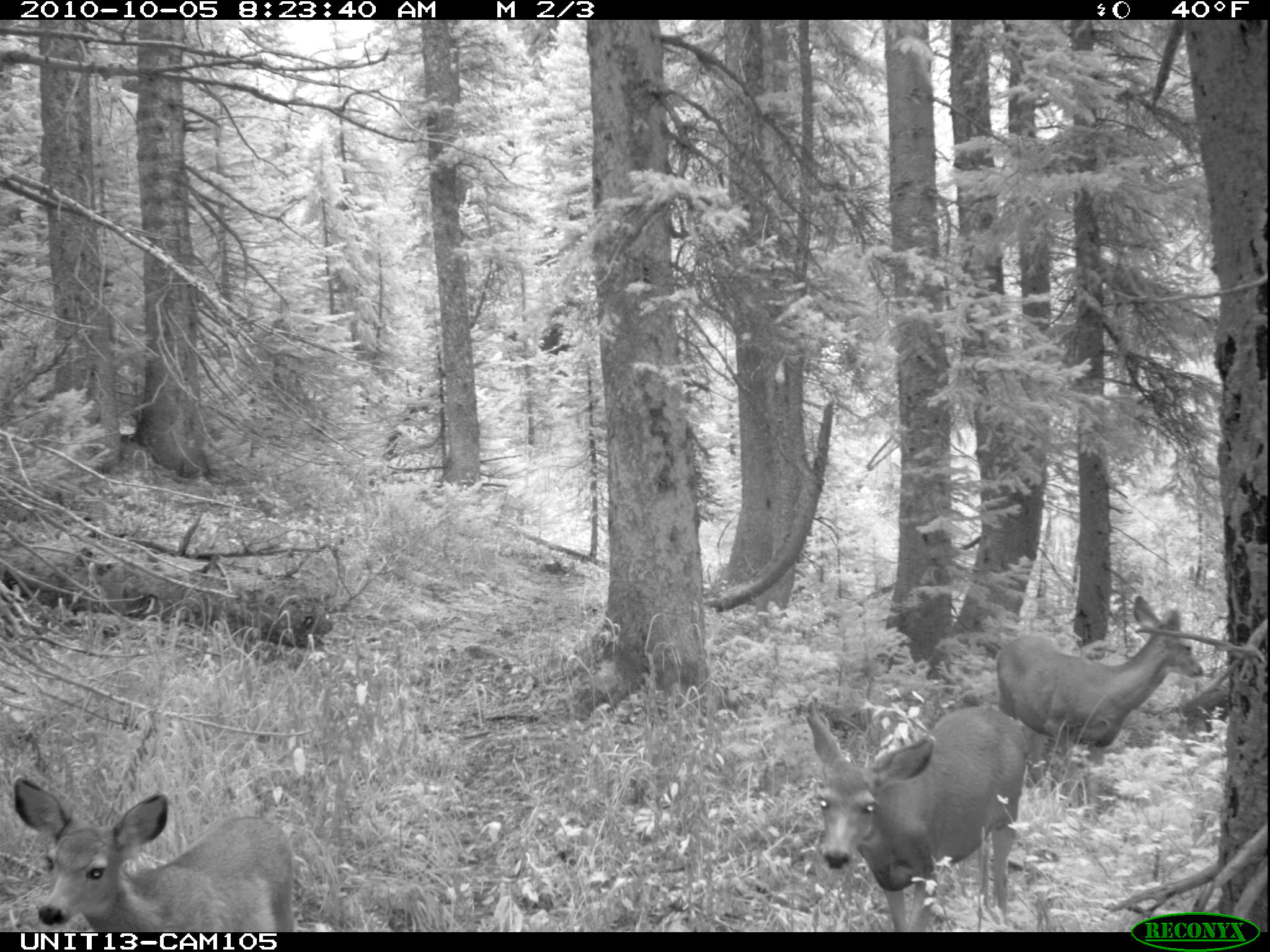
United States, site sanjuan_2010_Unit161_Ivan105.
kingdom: Animalia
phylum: Chordata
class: Mammalia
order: Artiodactyla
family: Cervidae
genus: Odocoileus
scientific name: Odocoileus hemionus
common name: mule deer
Odocoileus hemionus (mule deer).